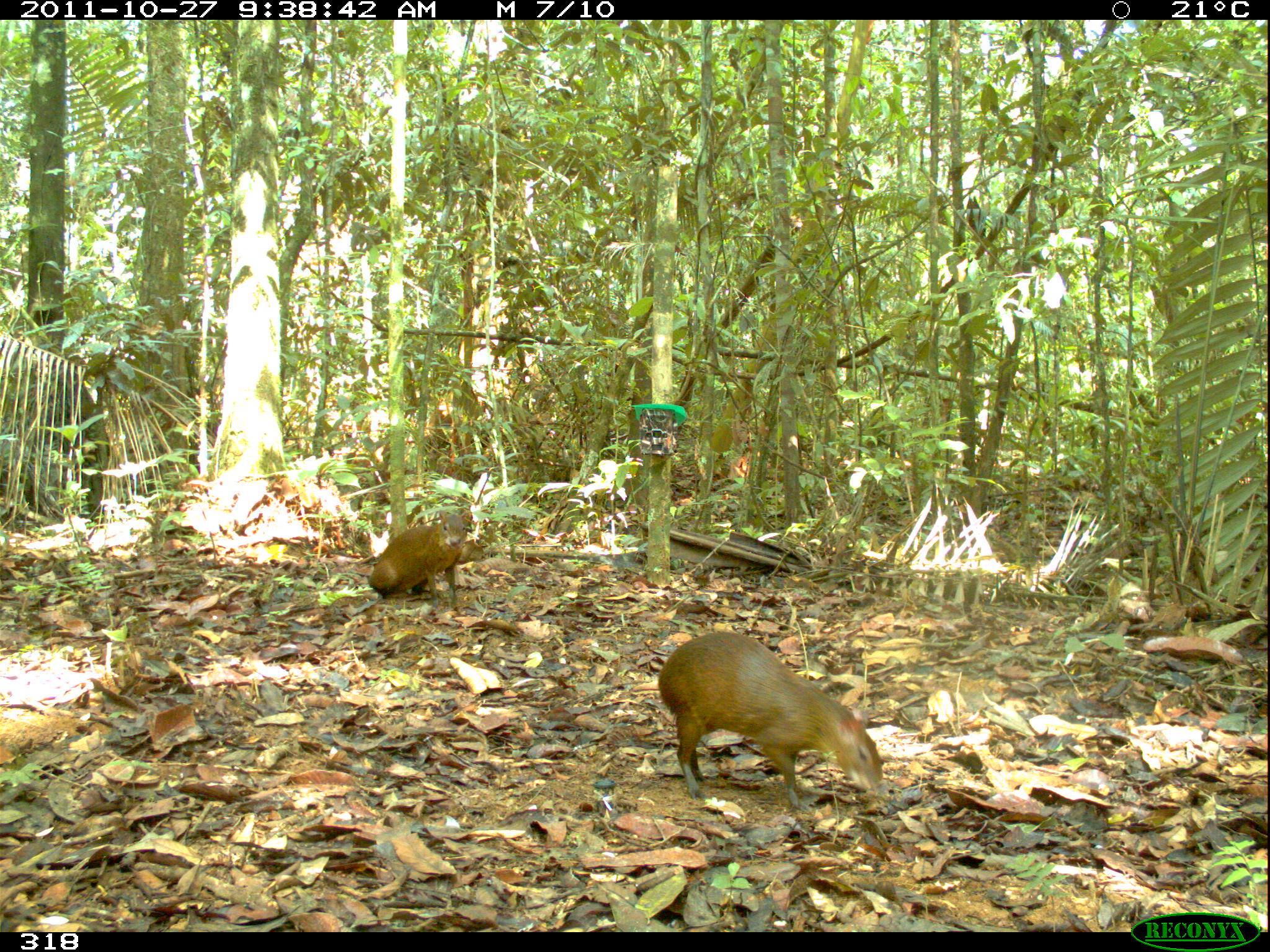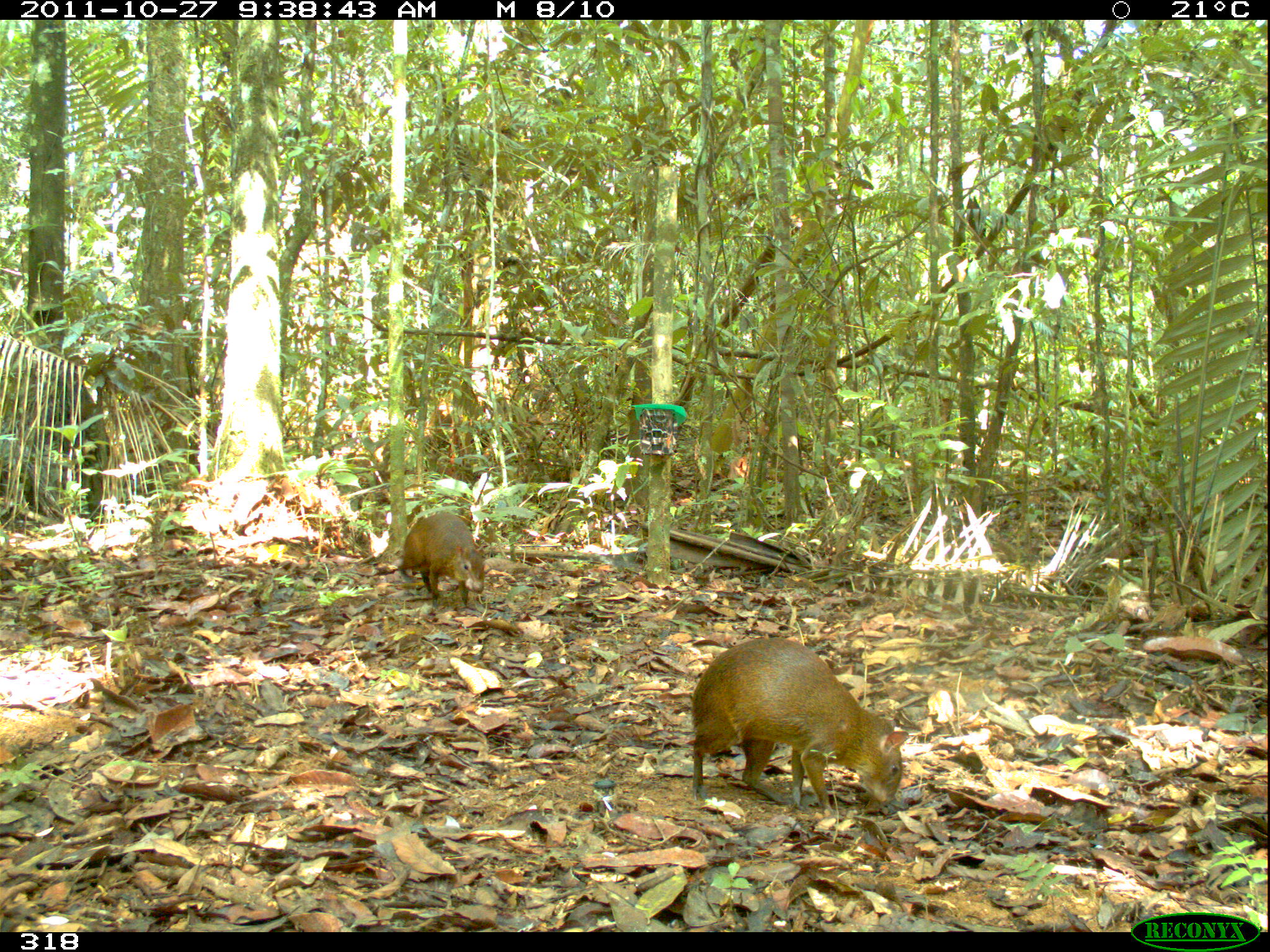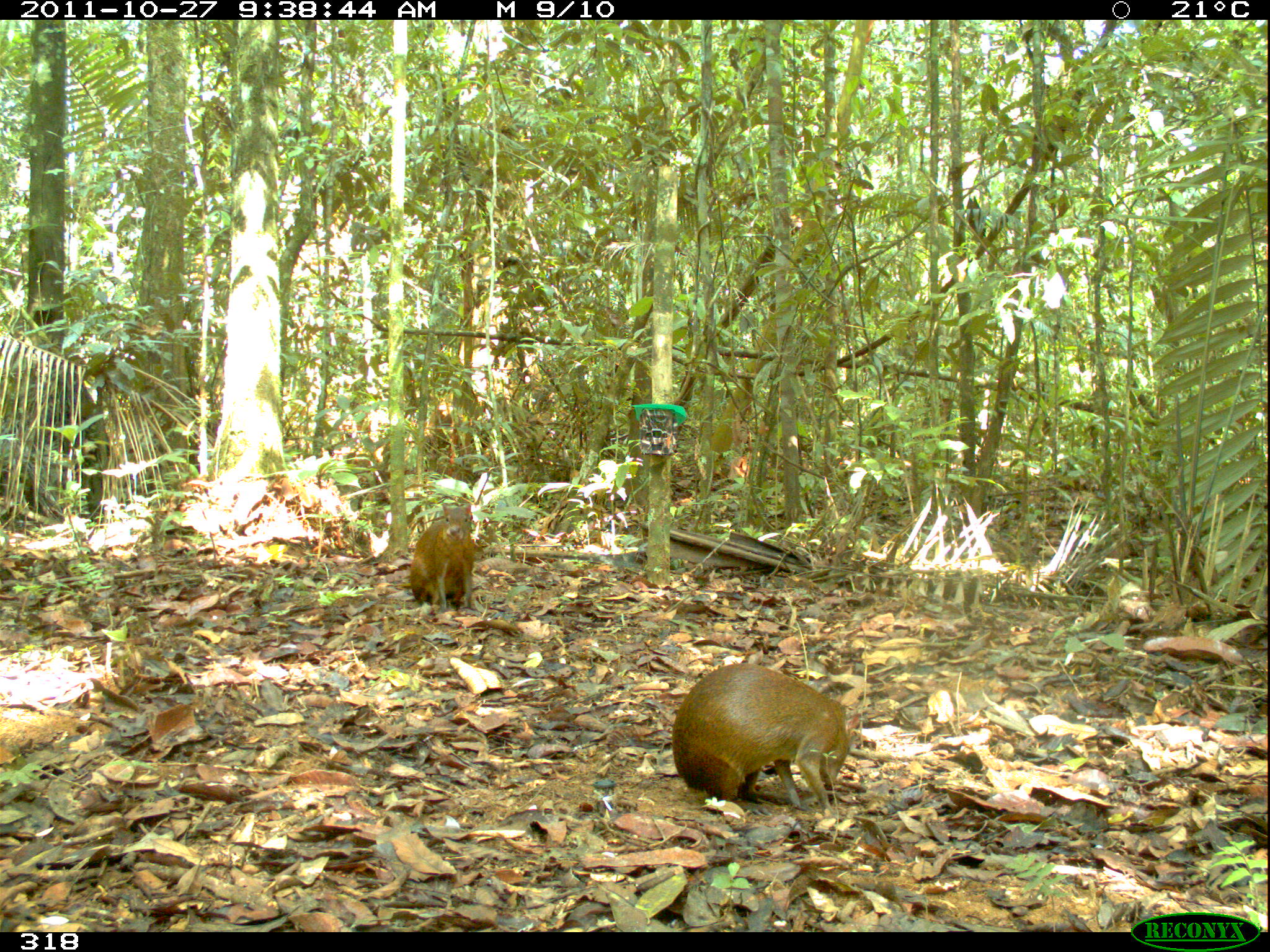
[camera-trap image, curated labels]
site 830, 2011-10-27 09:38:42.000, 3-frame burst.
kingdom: Animalia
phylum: Chordata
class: Mammalia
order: Rodentia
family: Dasyproctidae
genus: Dasyprocta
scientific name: Dasyprocta punctata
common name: central american agouti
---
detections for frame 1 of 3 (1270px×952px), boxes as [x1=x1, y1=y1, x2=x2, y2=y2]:
dasyprocta punctata: [x1=657, y1=630, x2=884, y2=813]; [x1=368, y1=508, x2=472, y2=611]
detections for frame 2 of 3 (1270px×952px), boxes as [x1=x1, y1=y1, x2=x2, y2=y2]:
dasyprocta punctata: [x1=691, y1=637, x2=910, y2=818]; [x1=399, y1=512, x2=487, y2=611]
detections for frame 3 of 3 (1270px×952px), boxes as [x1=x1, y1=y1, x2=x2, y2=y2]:
dasyprocta punctata: [x1=672, y1=661, x2=862, y2=819]; [x1=410, y1=502, x2=476, y2=616]